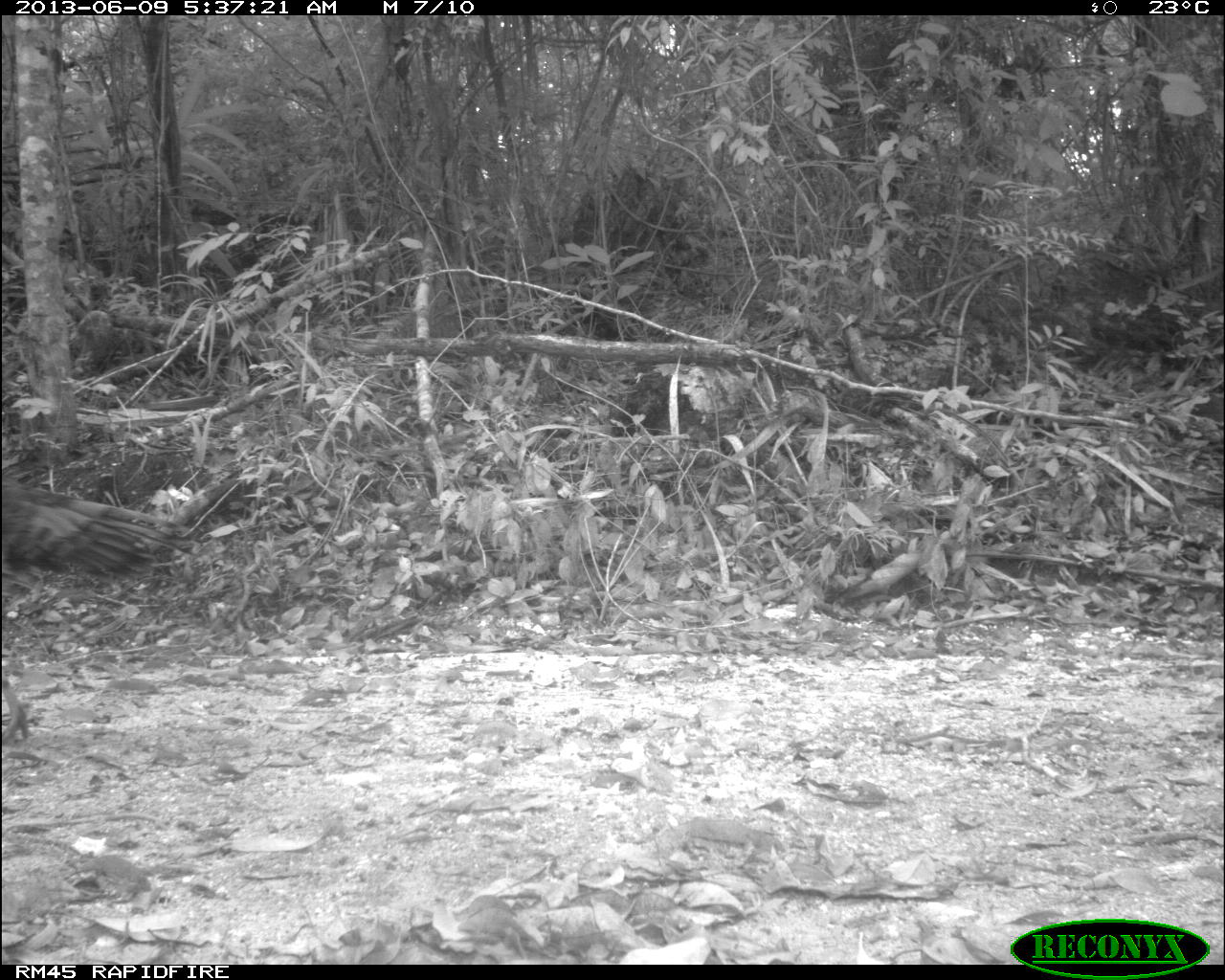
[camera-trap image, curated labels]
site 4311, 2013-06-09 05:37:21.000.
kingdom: Animalia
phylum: Chordata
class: Aves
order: Galliformes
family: Phasianidae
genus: Meleagris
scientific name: Meleagris ocellata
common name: ocellated turkey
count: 1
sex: male